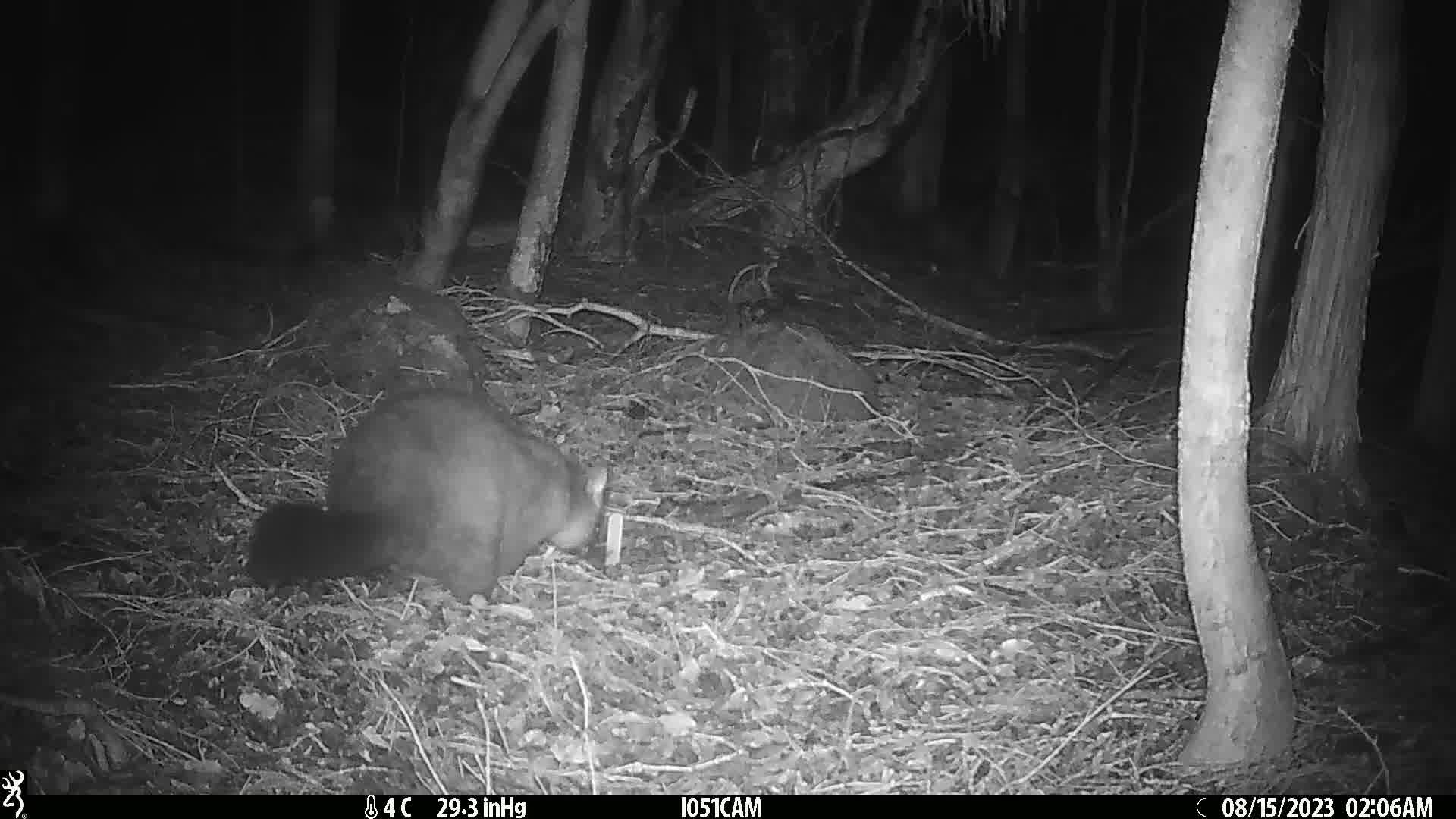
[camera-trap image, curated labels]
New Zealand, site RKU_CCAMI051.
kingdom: Animalia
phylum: Chordata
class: Mammalia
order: Diprotodontia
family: Phalangeridae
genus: Trichosurus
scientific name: Trichosurus vulpecula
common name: common brushtail possum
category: possum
Possum (common brushtail possum) (Trichosurus vulpecula).